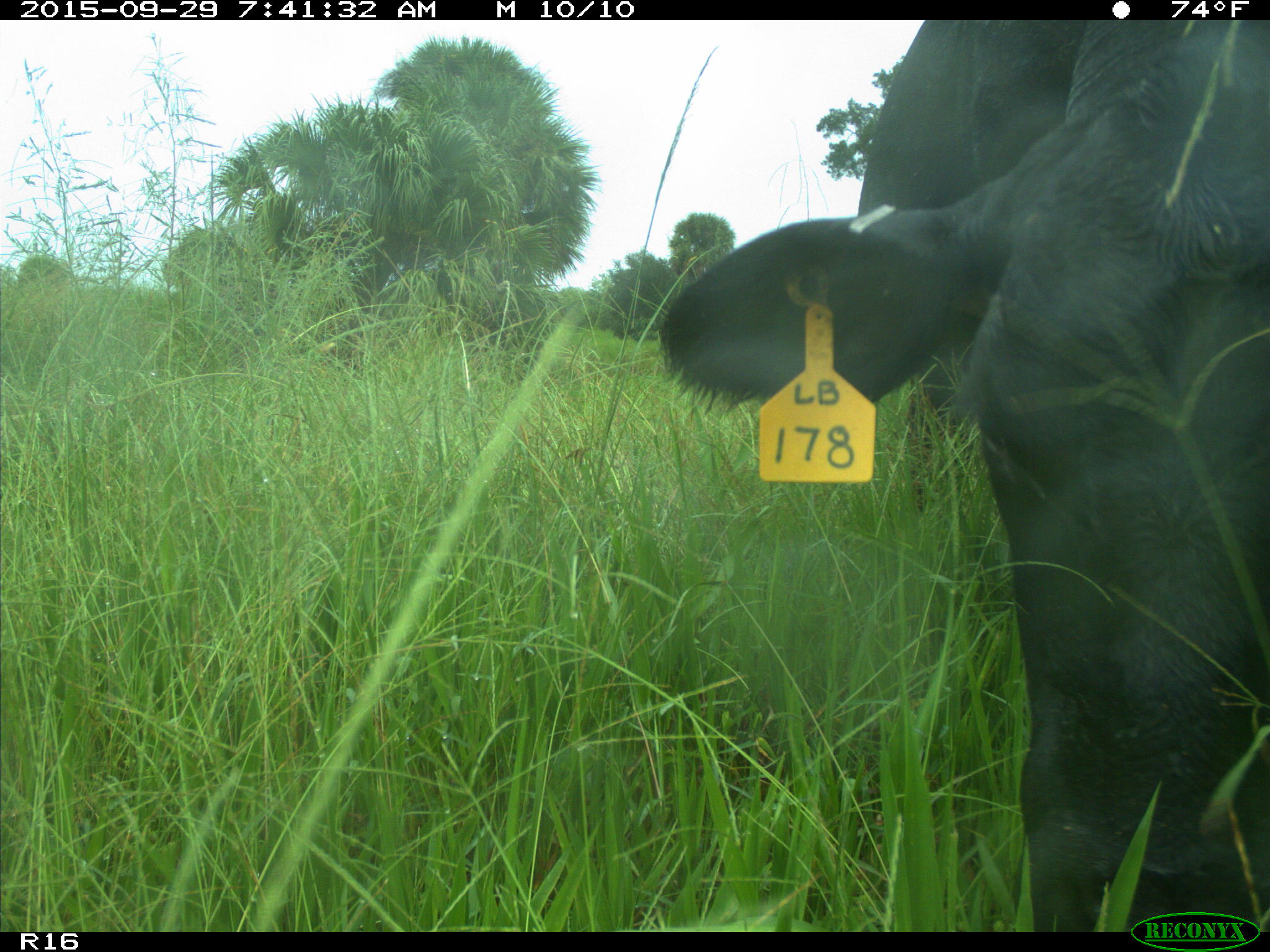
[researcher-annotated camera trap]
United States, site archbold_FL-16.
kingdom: Animalia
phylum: Chordata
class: Mammalia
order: Artiodactyla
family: Bovidae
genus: Bos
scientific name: Bos taurus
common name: domestic cow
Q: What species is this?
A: Bos taurus (domestic cow).